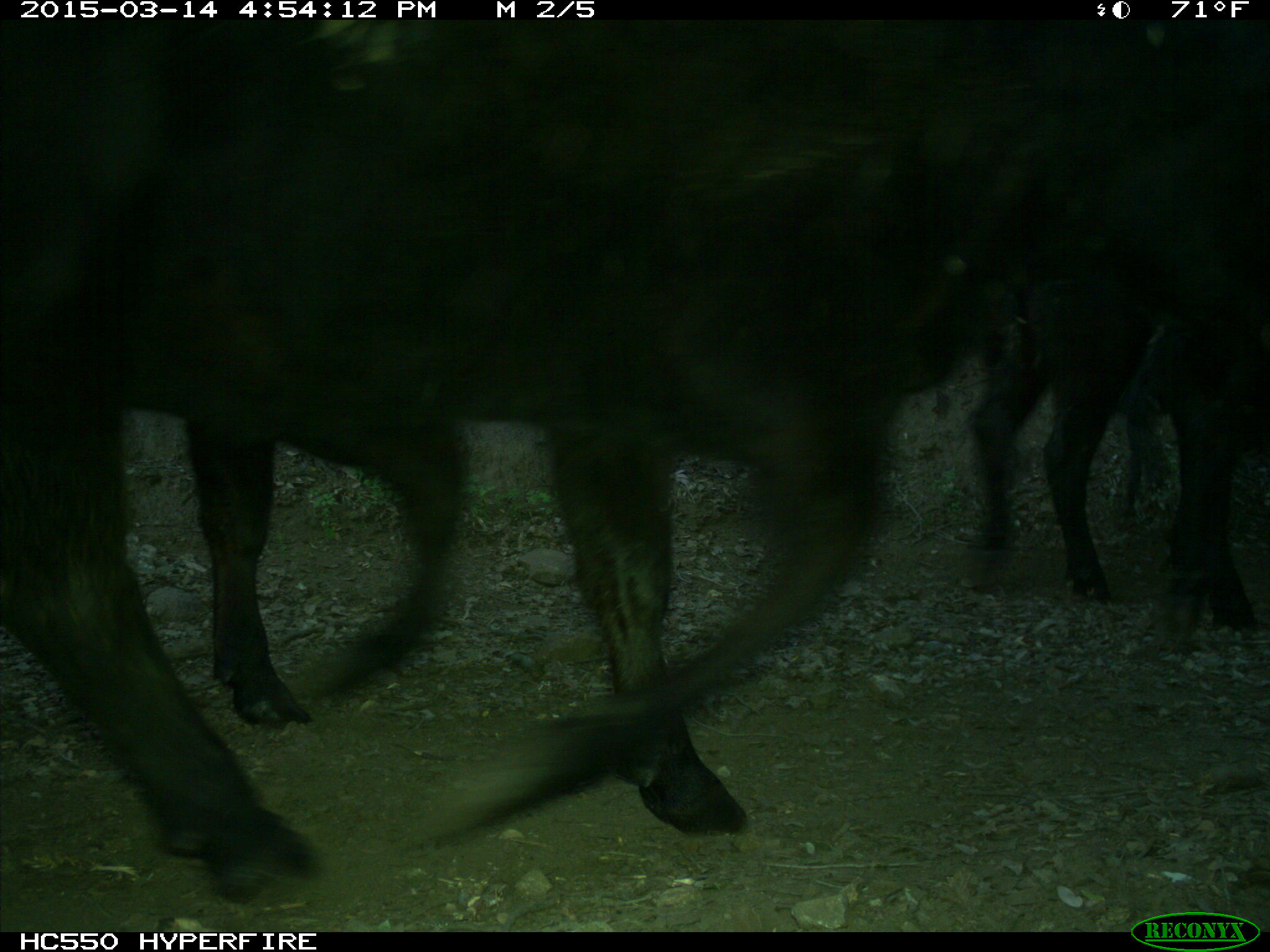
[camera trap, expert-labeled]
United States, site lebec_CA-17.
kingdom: Animalia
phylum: Chordata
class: Mammalia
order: Artiodactyla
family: Bovidae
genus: Bos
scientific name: Bos taurus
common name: domestic cow